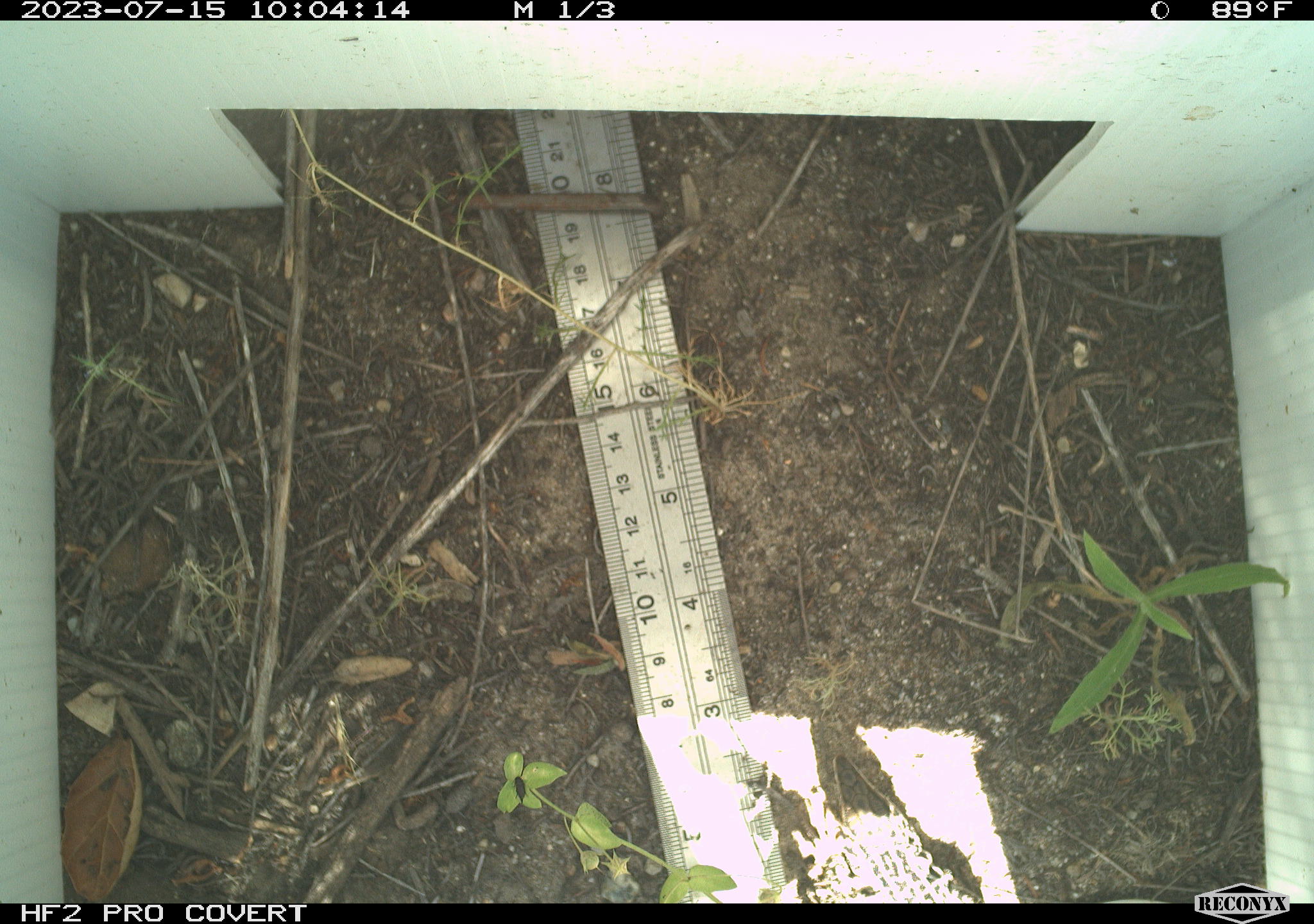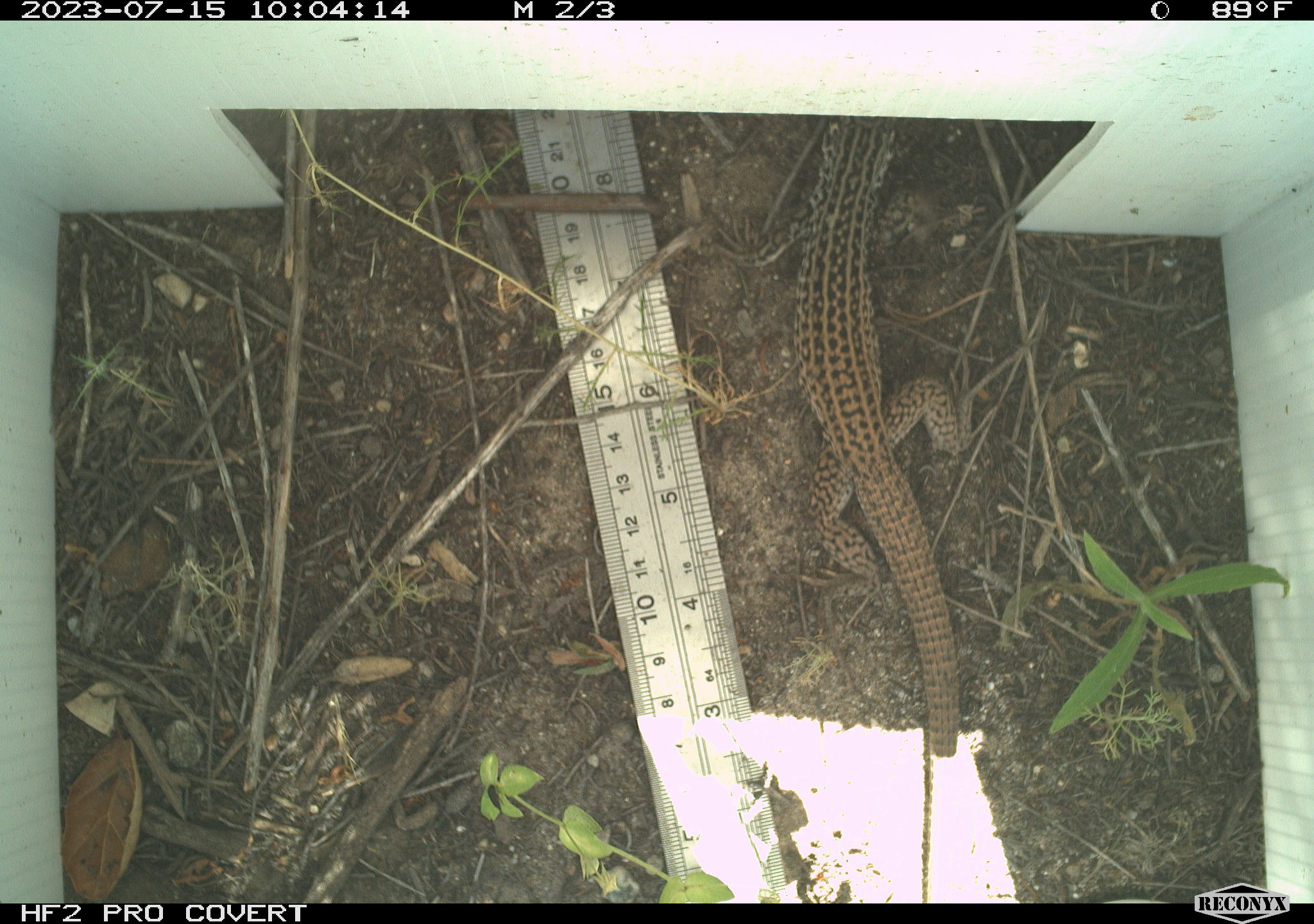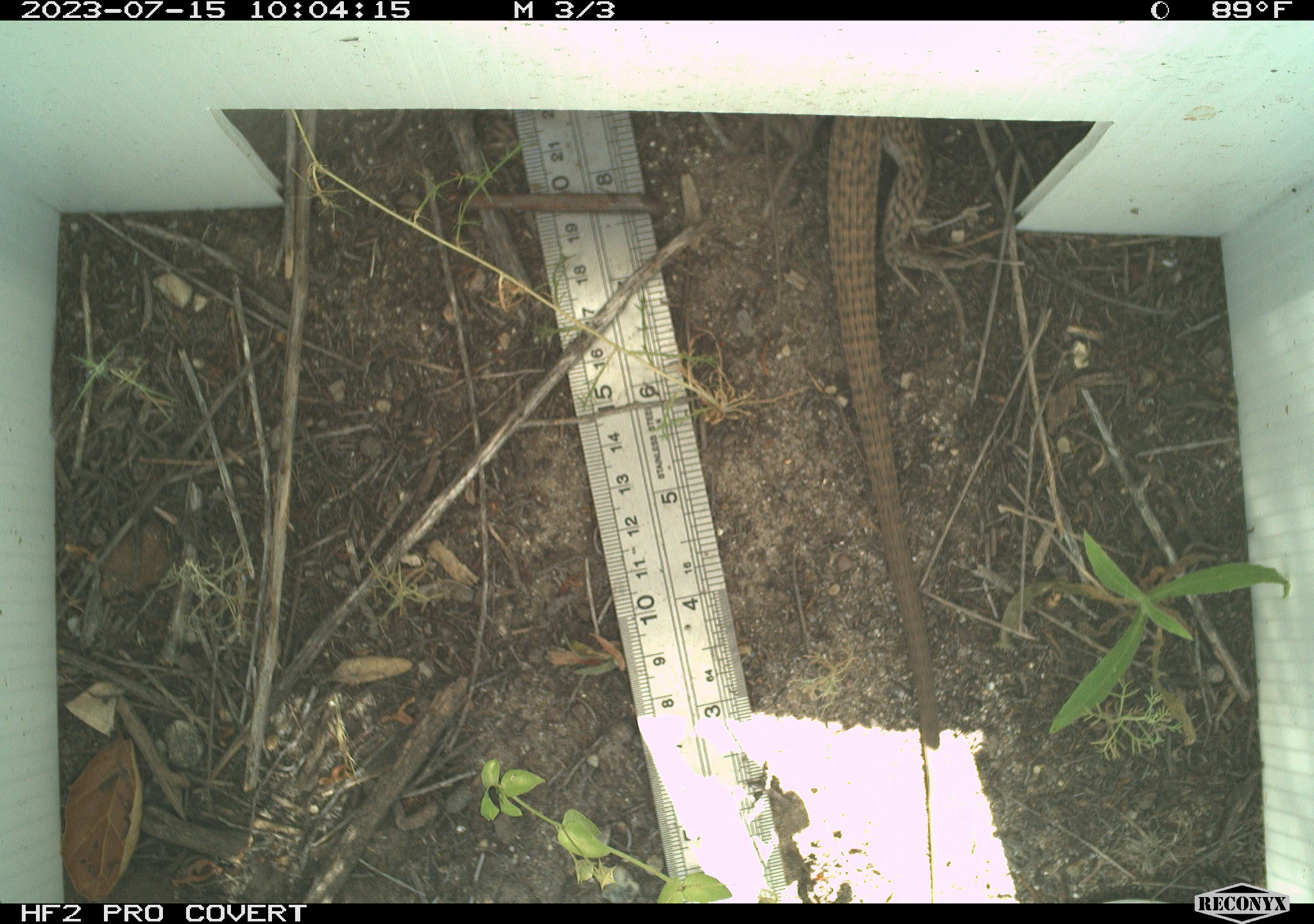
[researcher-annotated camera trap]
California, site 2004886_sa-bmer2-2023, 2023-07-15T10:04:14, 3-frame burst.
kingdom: Animalia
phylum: Chordata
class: Reptilia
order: Squamata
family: Teiidae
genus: Aspidoscelis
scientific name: Aspidoscelis tigris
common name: western whiptail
Western whiptail (Aspidoscelis tigris).